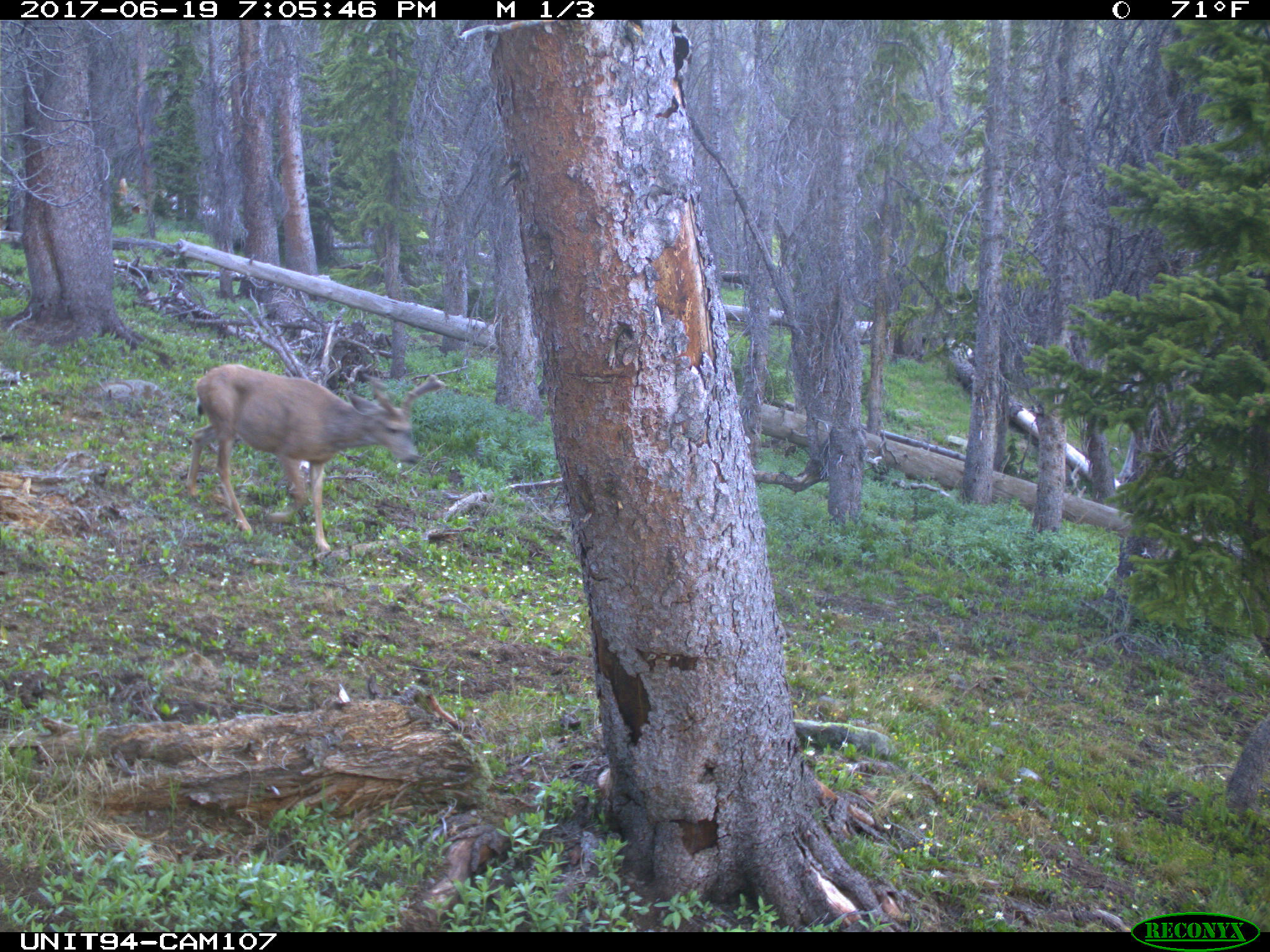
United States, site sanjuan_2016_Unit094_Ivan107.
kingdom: Animalia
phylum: Chordata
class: Mammalia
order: Artiodactyla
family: Cervidae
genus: Odocoileus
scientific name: Odocoileus hemionus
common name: mule deer